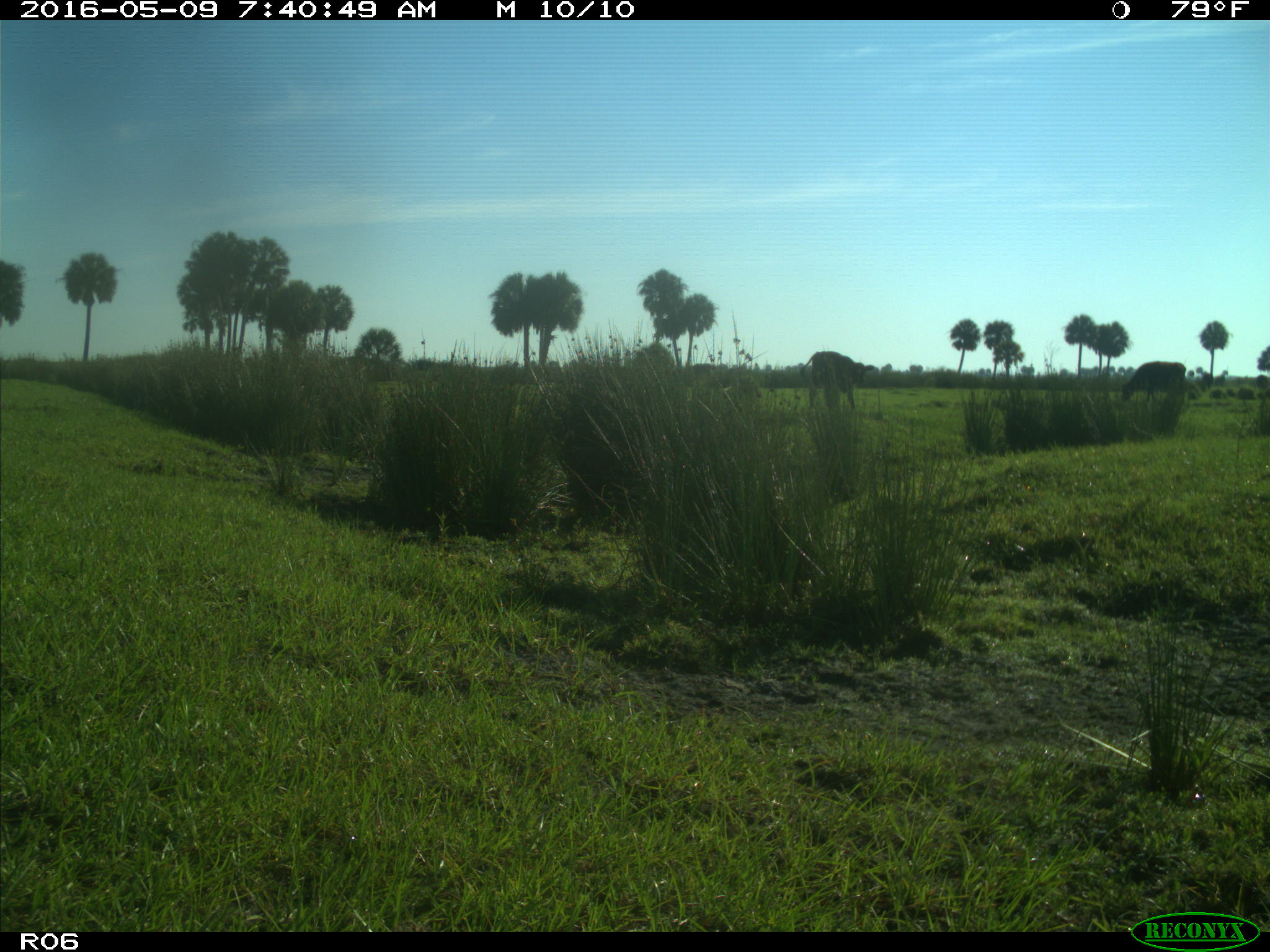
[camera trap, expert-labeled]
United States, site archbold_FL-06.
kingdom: Animalia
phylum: Chordata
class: Mammalia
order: Artiodactyla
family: Bovidae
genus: Bos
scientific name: Bos taurus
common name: domestic cow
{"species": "Bos taurus (domestic cow)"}